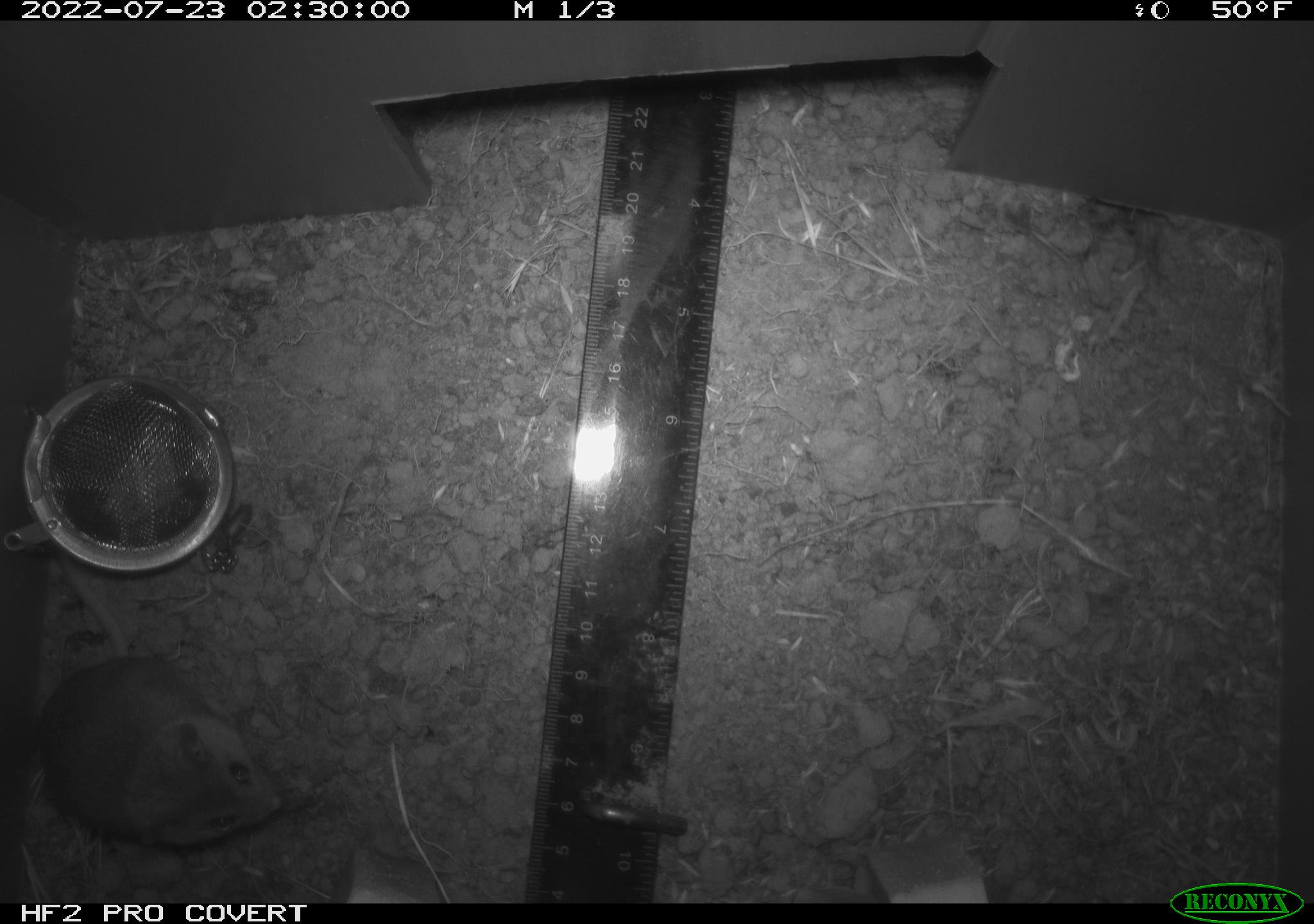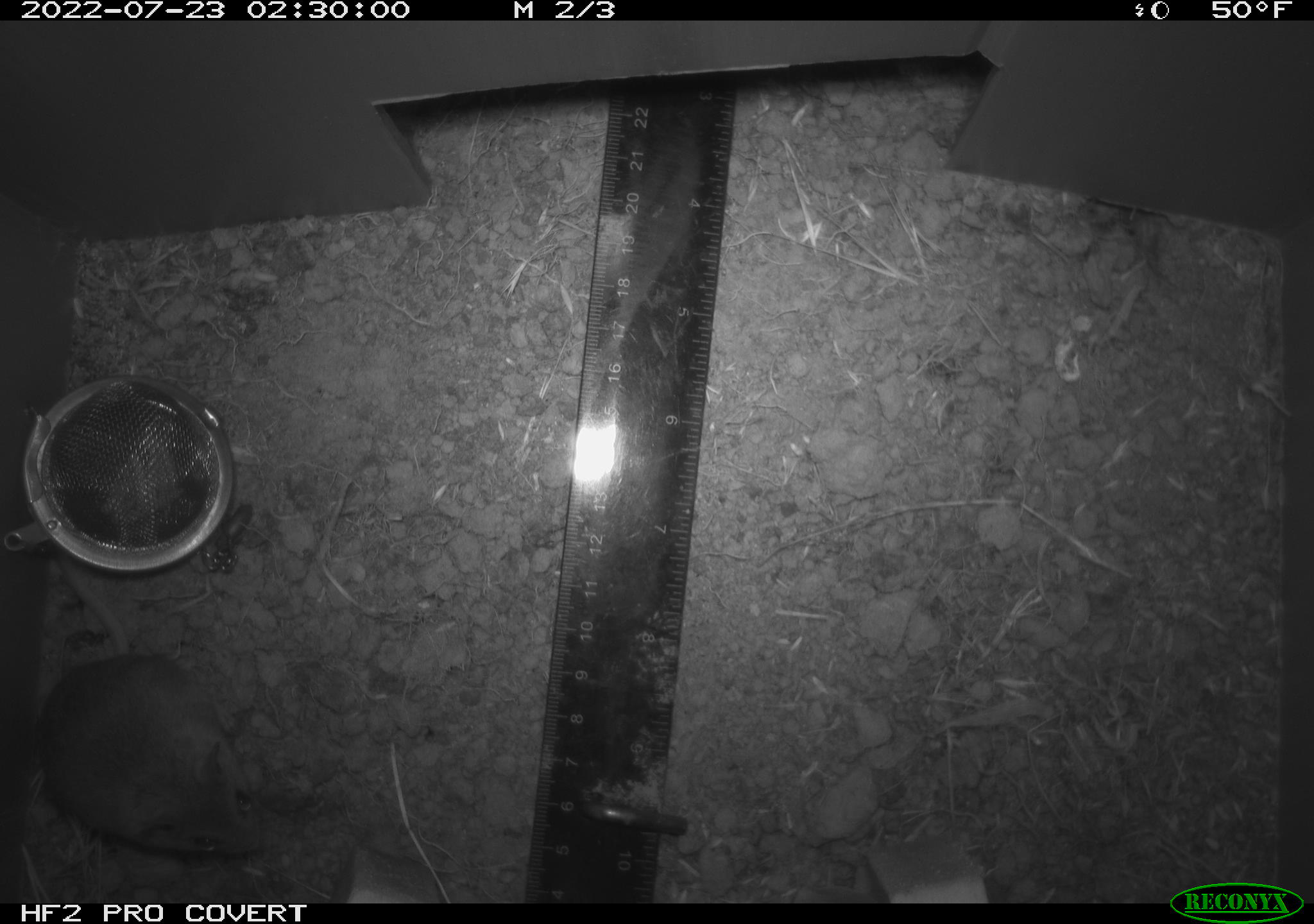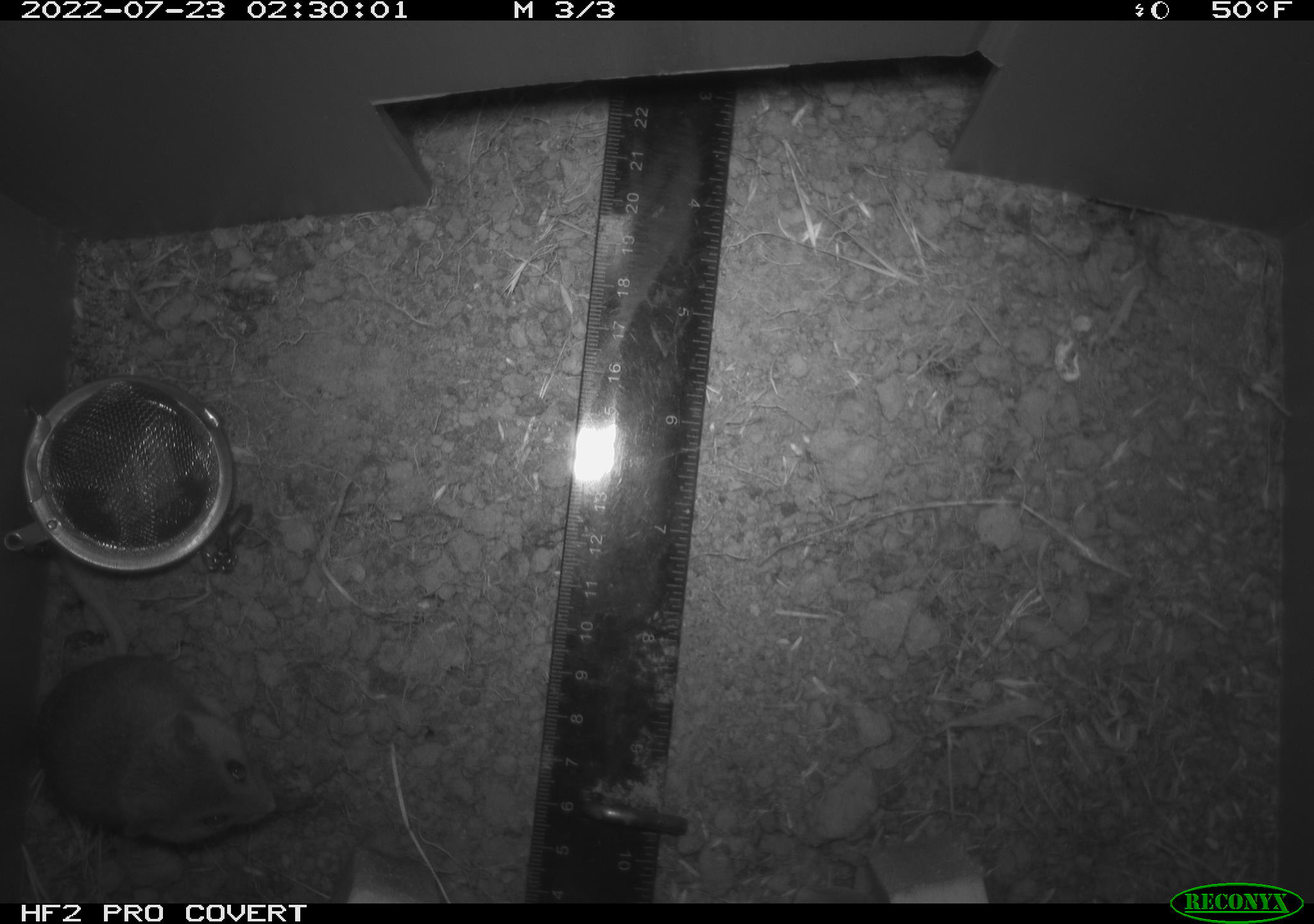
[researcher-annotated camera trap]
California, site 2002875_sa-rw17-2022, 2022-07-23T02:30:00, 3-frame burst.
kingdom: Animalia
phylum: Chordata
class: Mammalia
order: Rodentia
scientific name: Rodentia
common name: mouse species